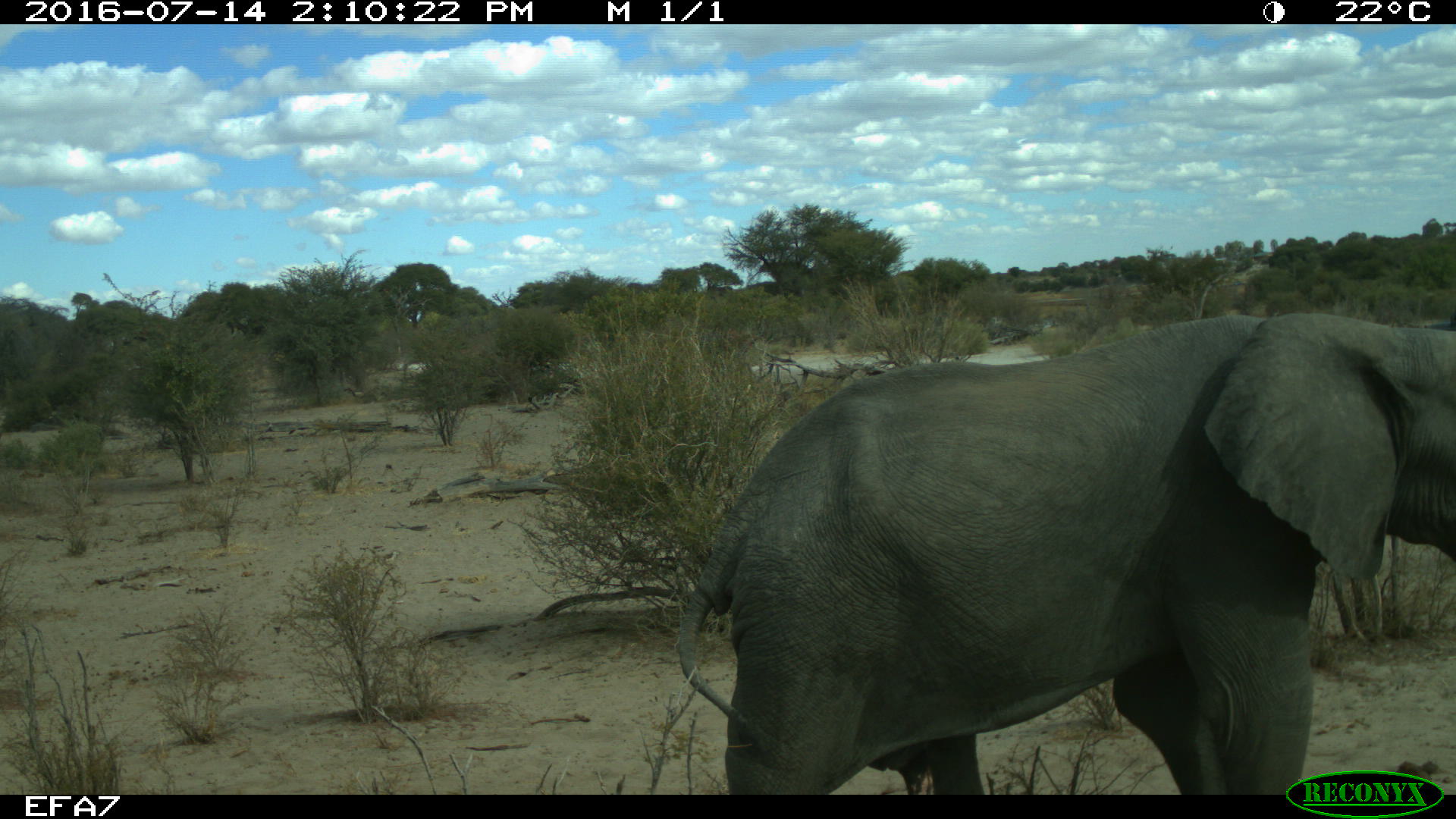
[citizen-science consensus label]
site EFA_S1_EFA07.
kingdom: Animalia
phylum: Chordata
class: Mammalia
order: Proboscidea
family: Elephantidae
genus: Loxodonta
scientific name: Loxodonta africana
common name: african bush elephant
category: elephant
Elephant (african bush elephant) (Loxodonta africana), count 1. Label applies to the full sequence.